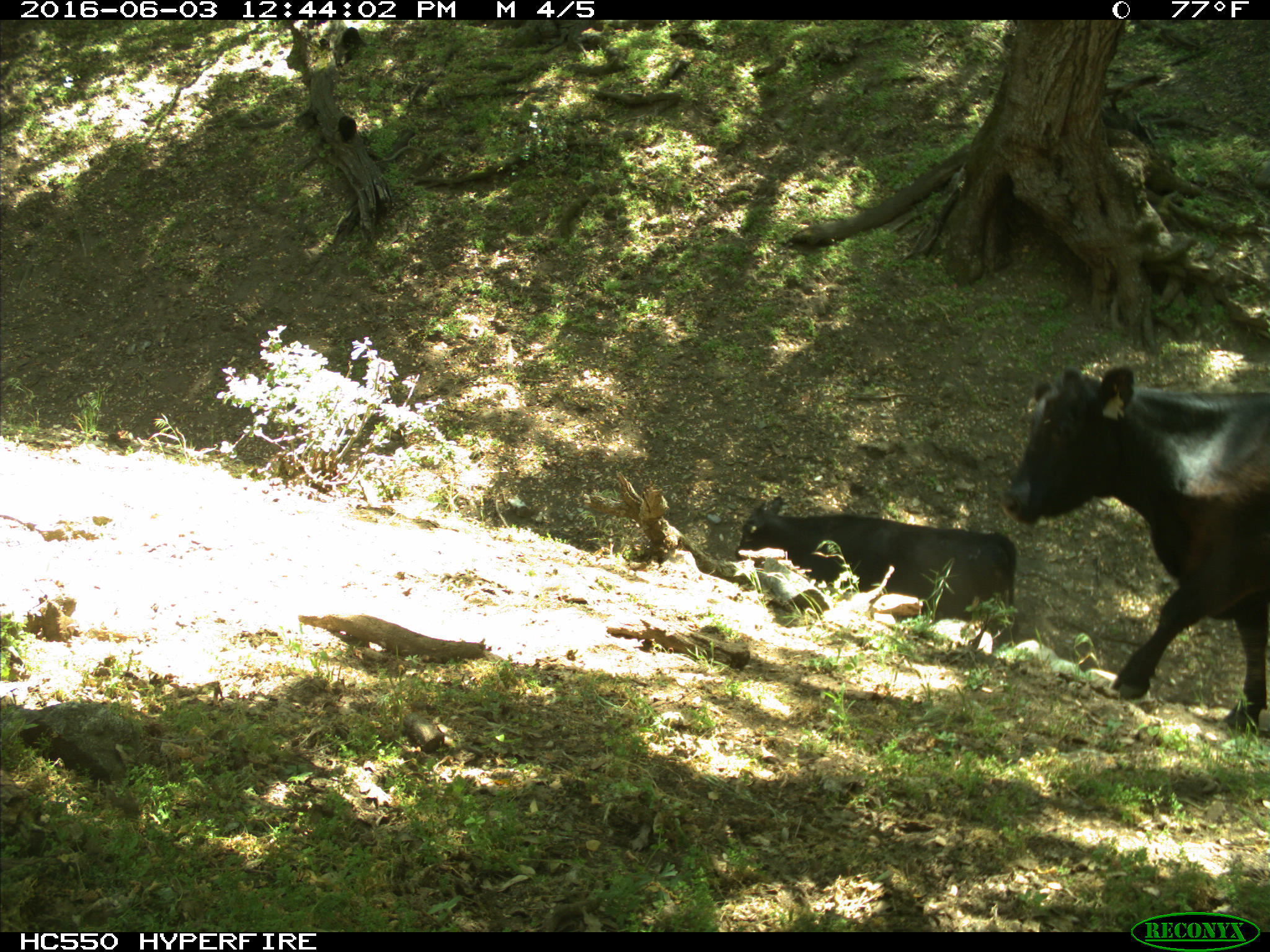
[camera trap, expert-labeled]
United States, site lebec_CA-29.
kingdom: Animalia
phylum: Chordata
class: Mammalia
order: Artiodactyla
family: Bovidae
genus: Bos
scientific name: Bos taurus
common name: domestic cow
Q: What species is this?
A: Bos taurus (domestic cow).